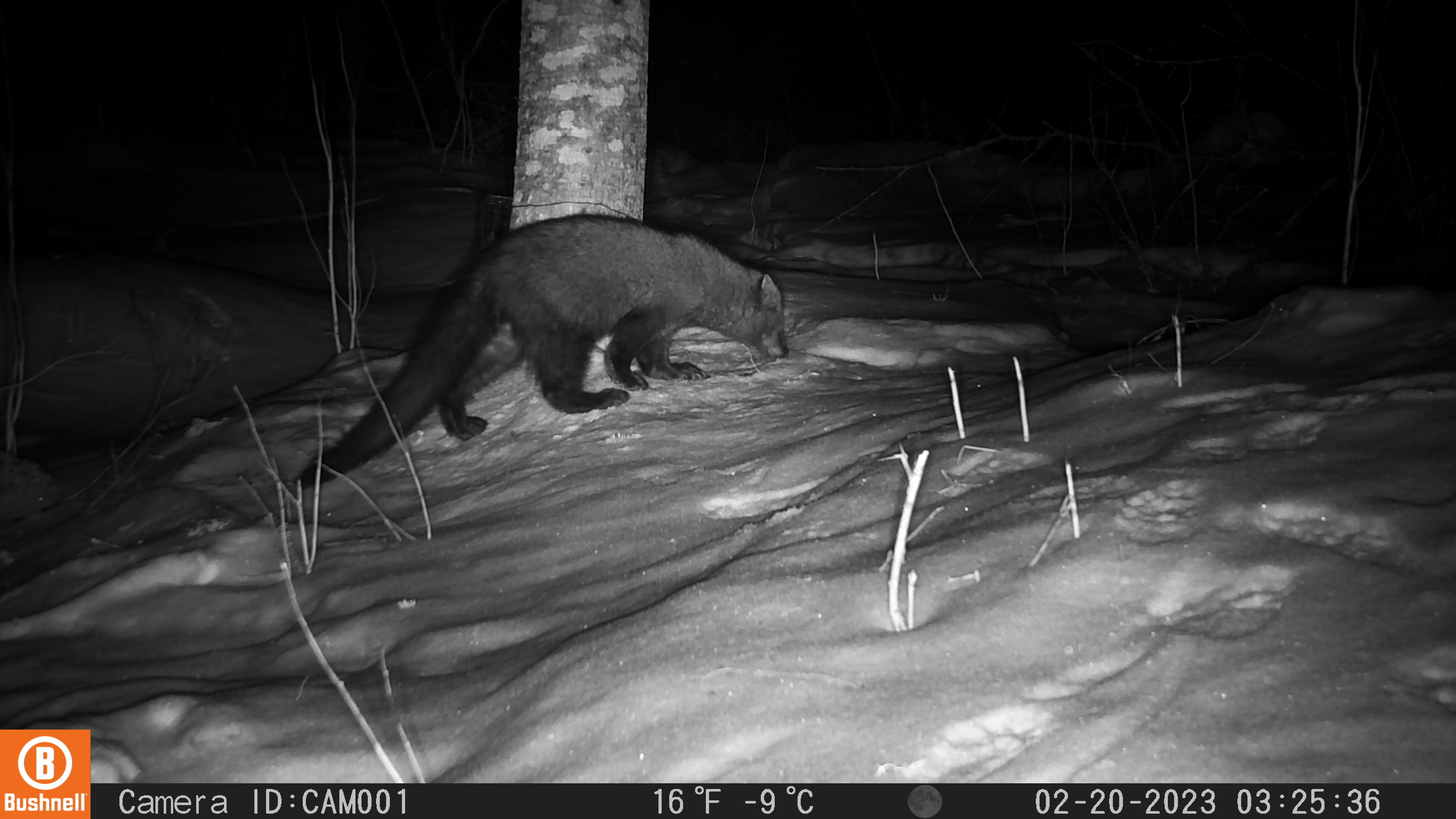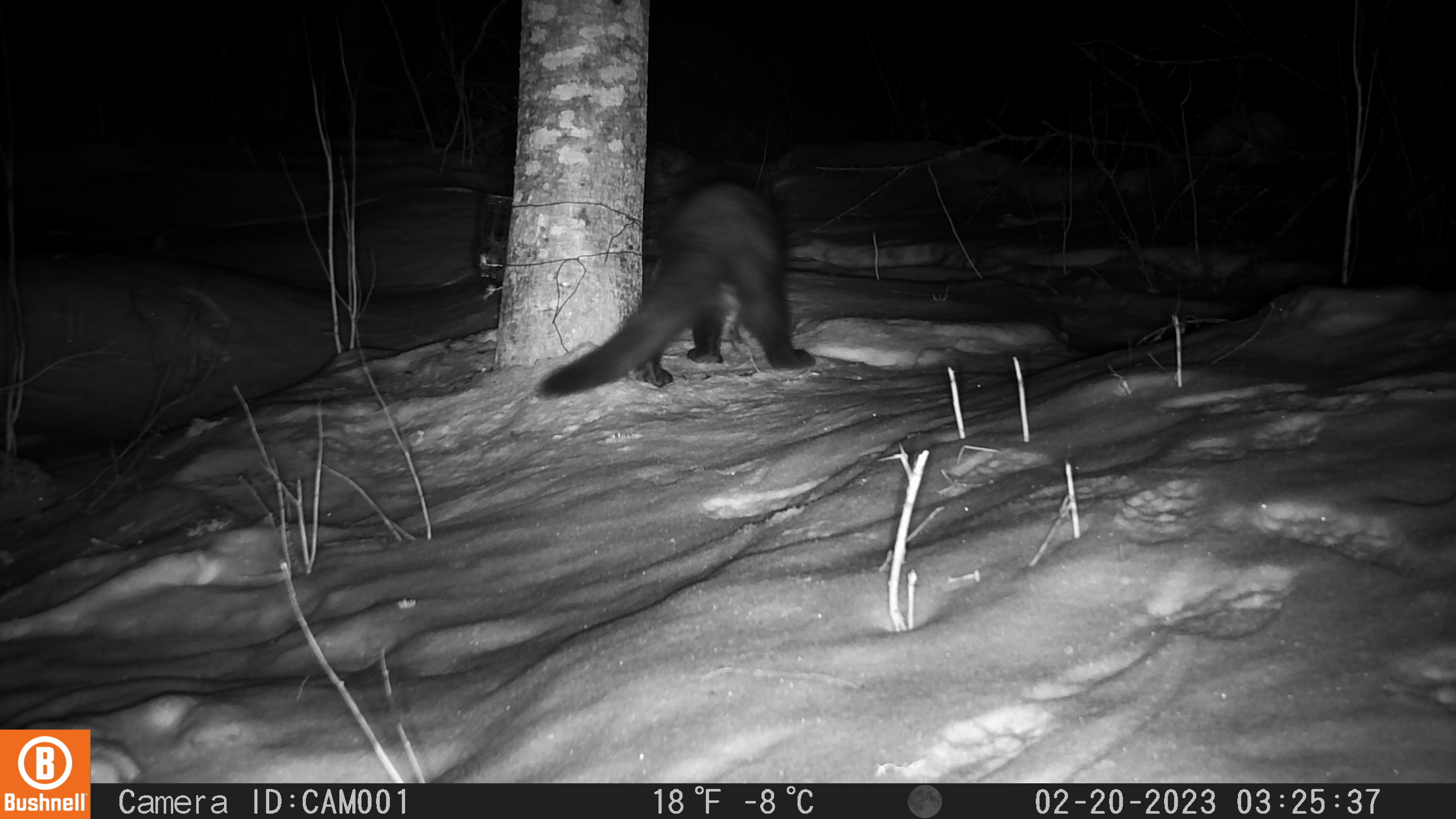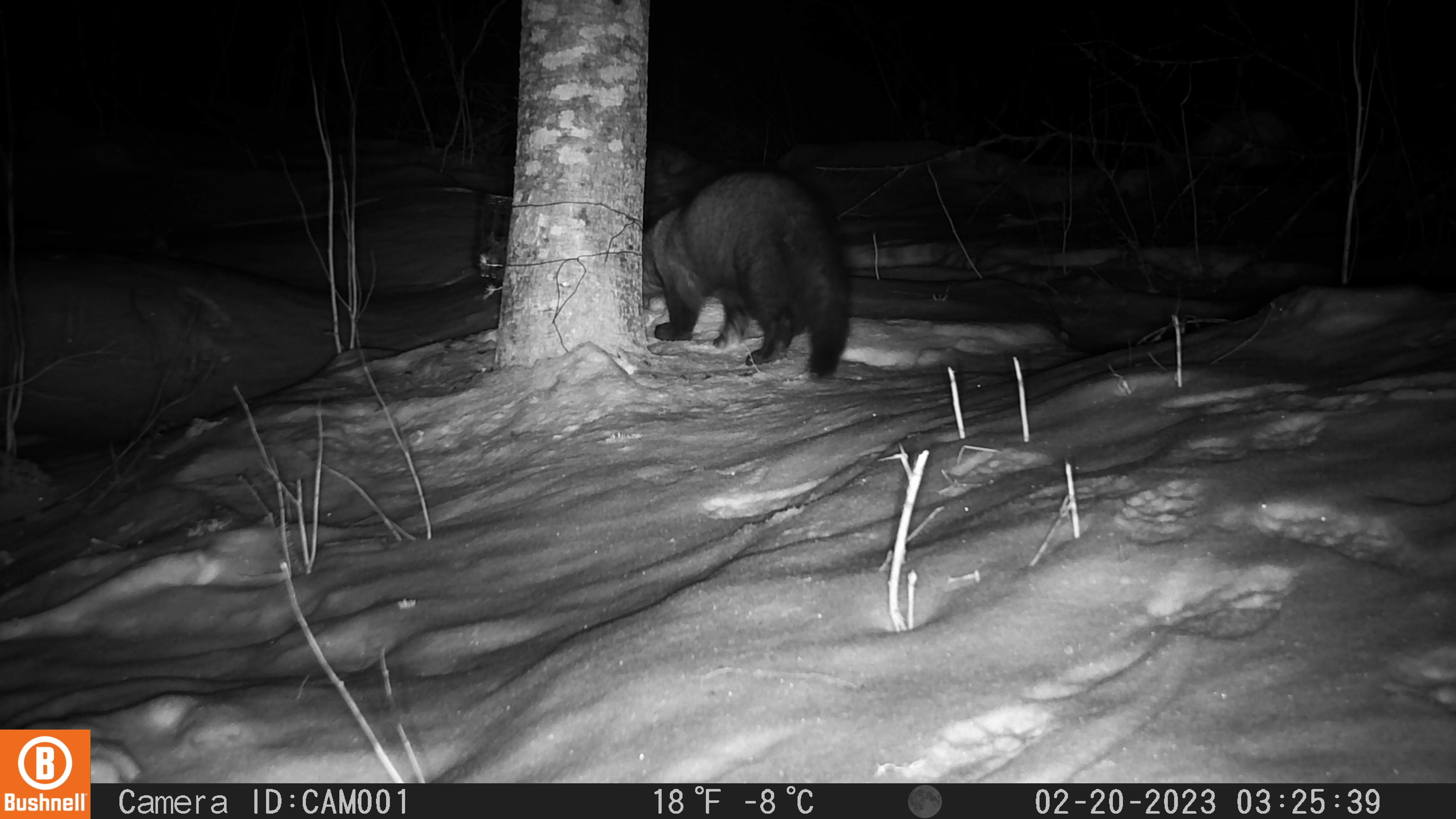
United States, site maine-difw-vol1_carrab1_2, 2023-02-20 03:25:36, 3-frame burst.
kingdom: Animalia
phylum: Chordata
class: Mammalia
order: Carnivora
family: Mustelidae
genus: Pekania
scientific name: Pekania pennanti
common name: fisher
Fisher (Pekania pennanti).